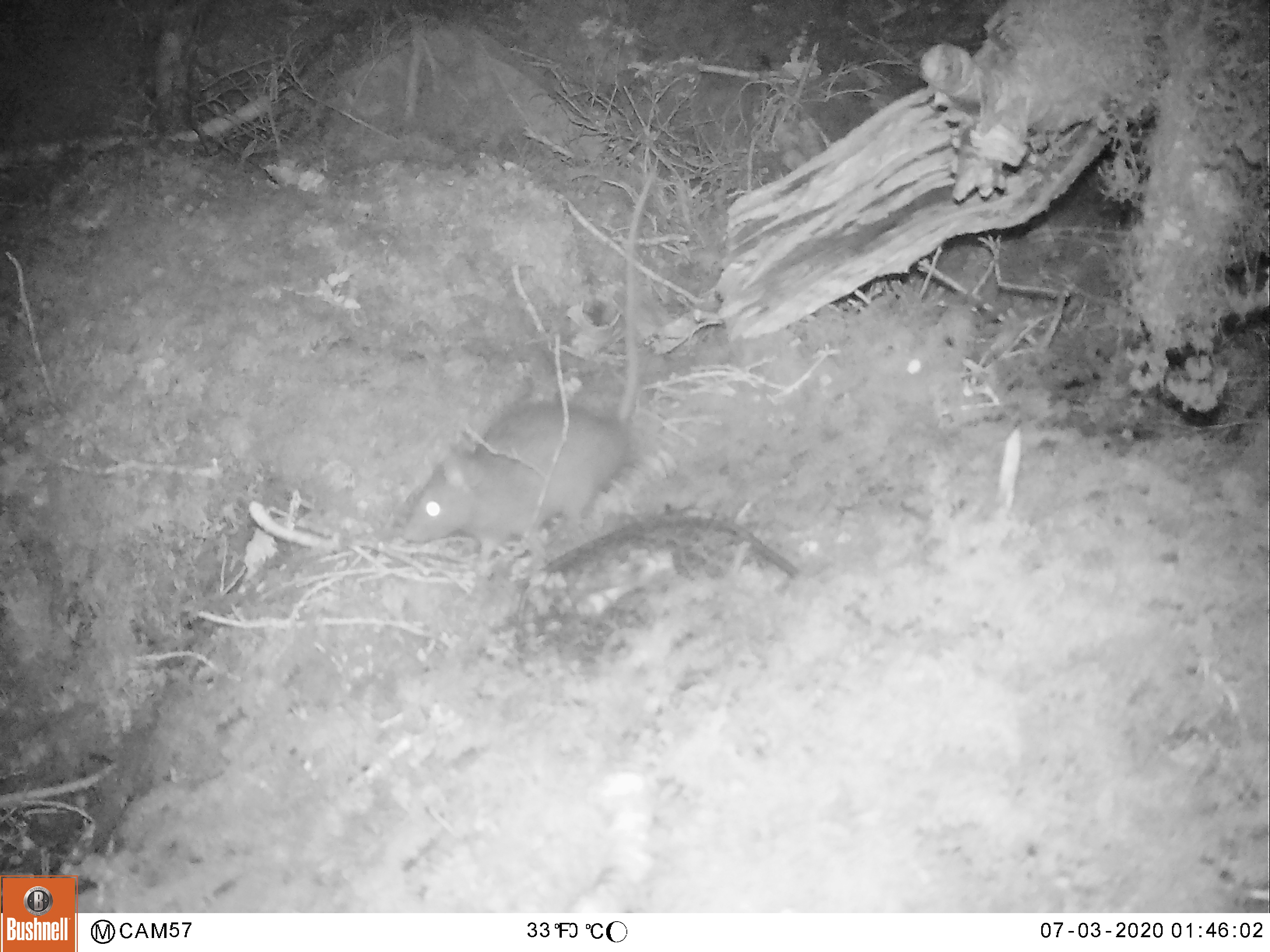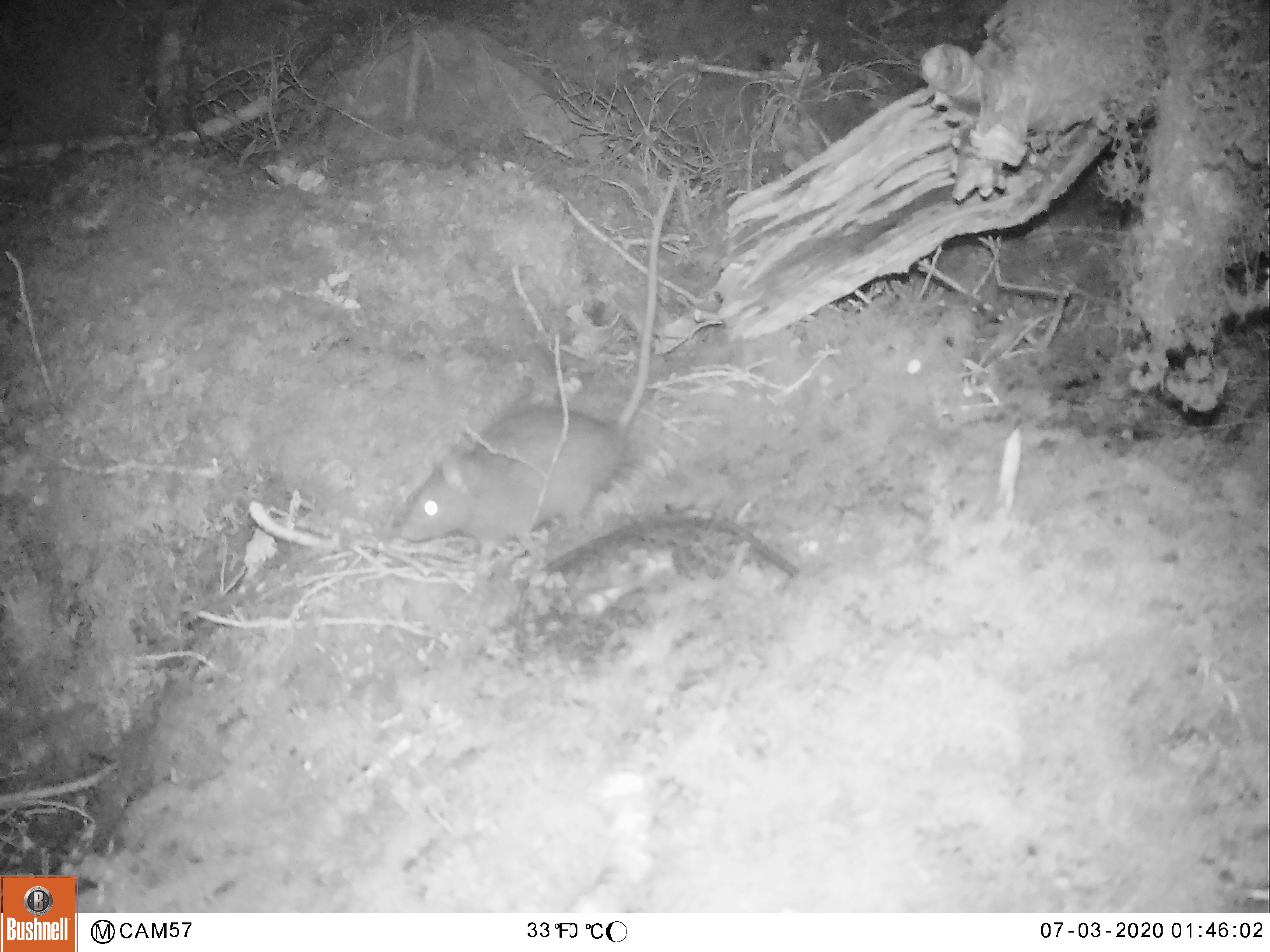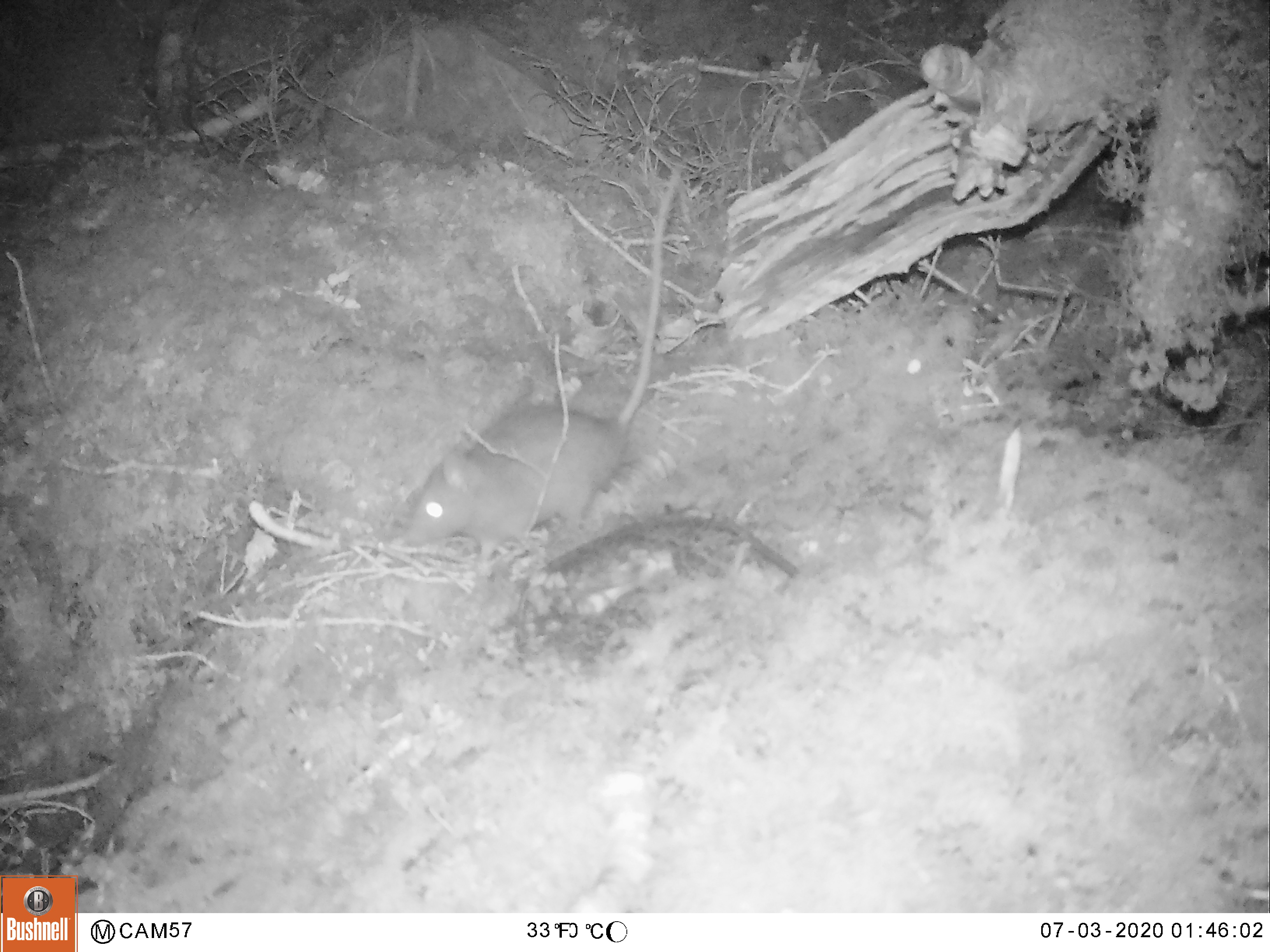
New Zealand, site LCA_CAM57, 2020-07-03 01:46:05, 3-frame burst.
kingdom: Animalia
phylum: Chordata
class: Mammalia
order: Rodentia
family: Muridae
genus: Rattus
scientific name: Rattus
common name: rat